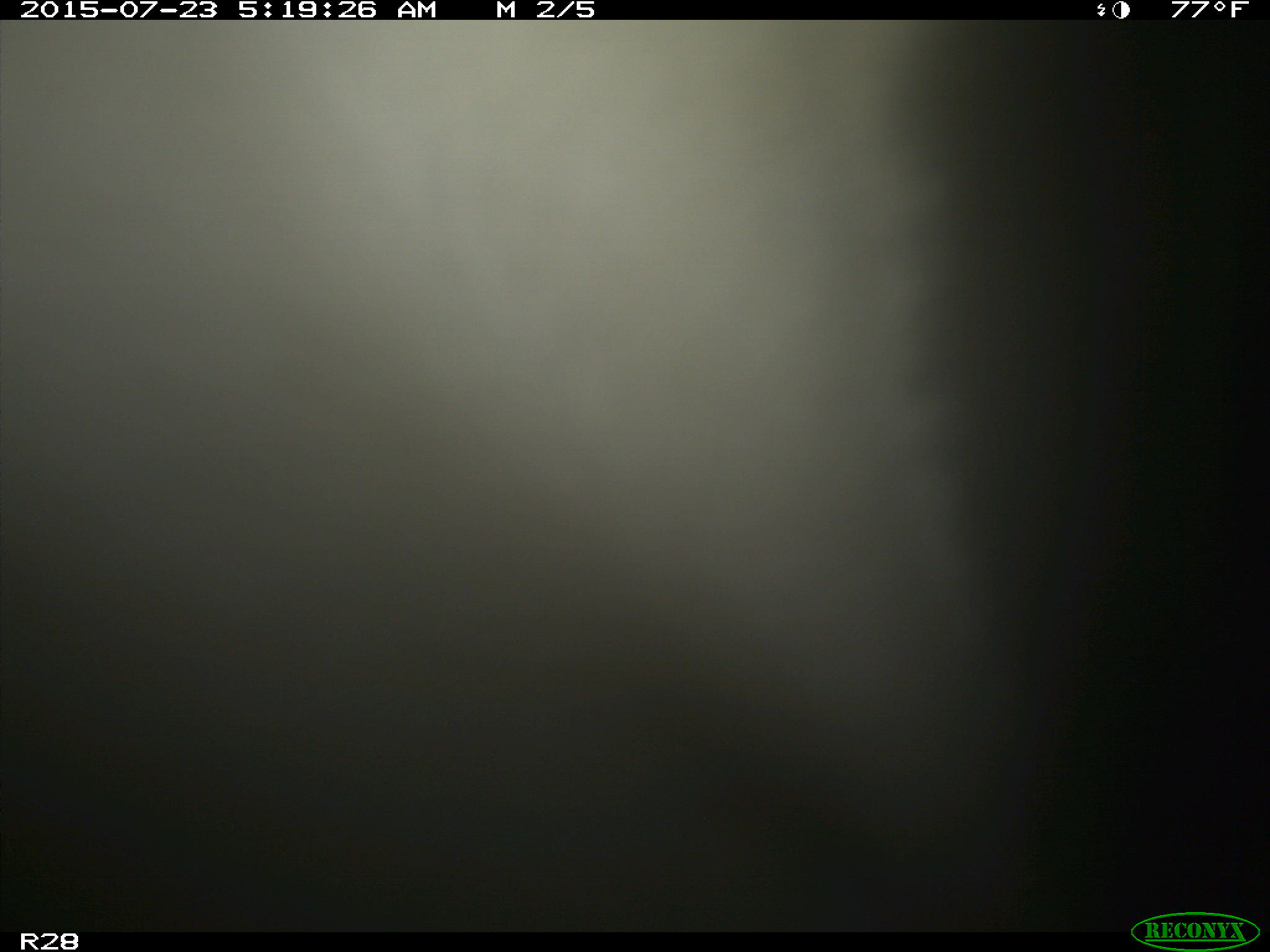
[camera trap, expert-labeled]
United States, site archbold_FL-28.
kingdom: Animalia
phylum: Chordata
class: Mammalia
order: Artiodactyla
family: Bovidae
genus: Bos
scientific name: Bos taurus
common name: domestic cow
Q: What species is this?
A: Bos taurus (domestic cow).